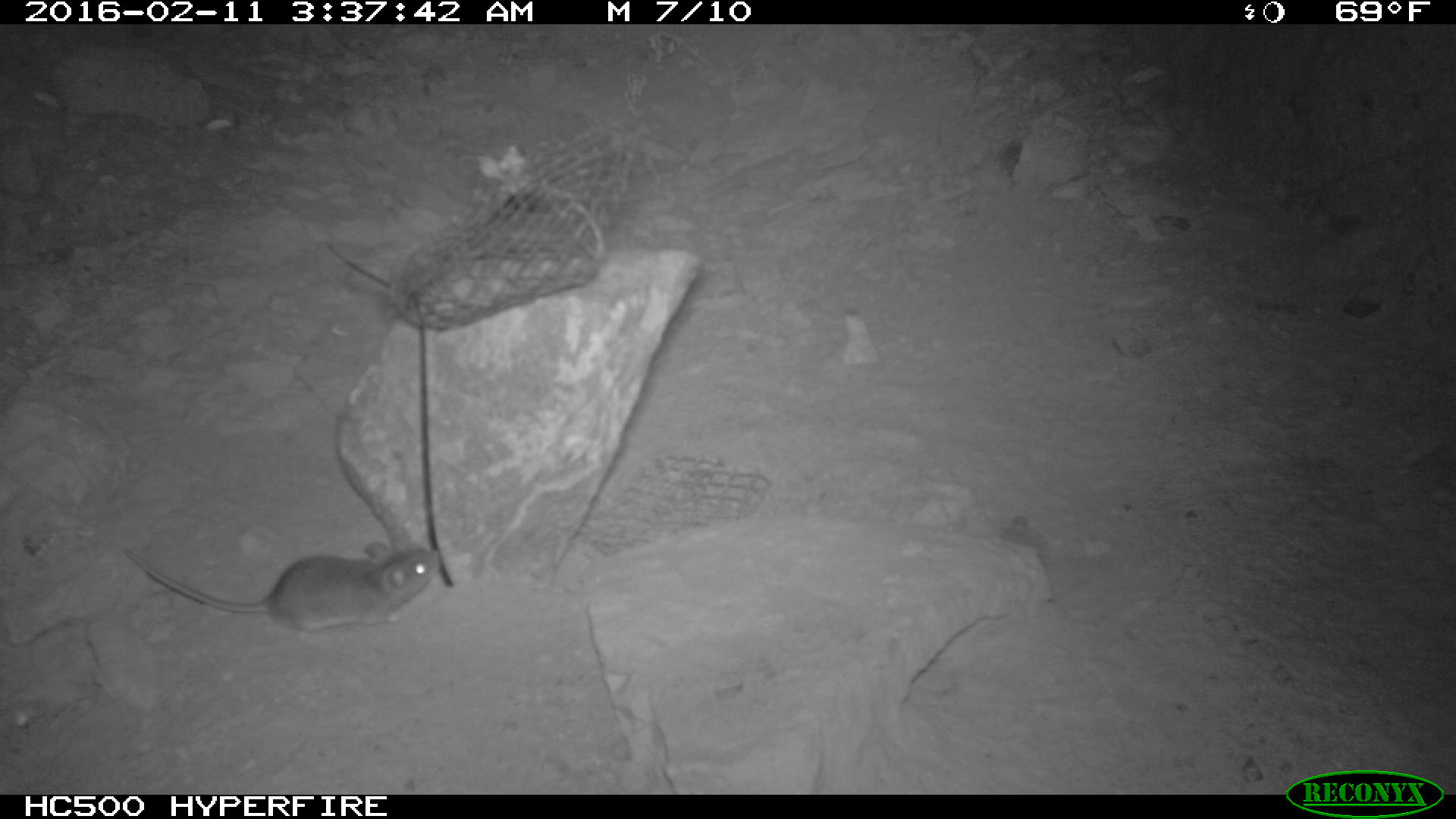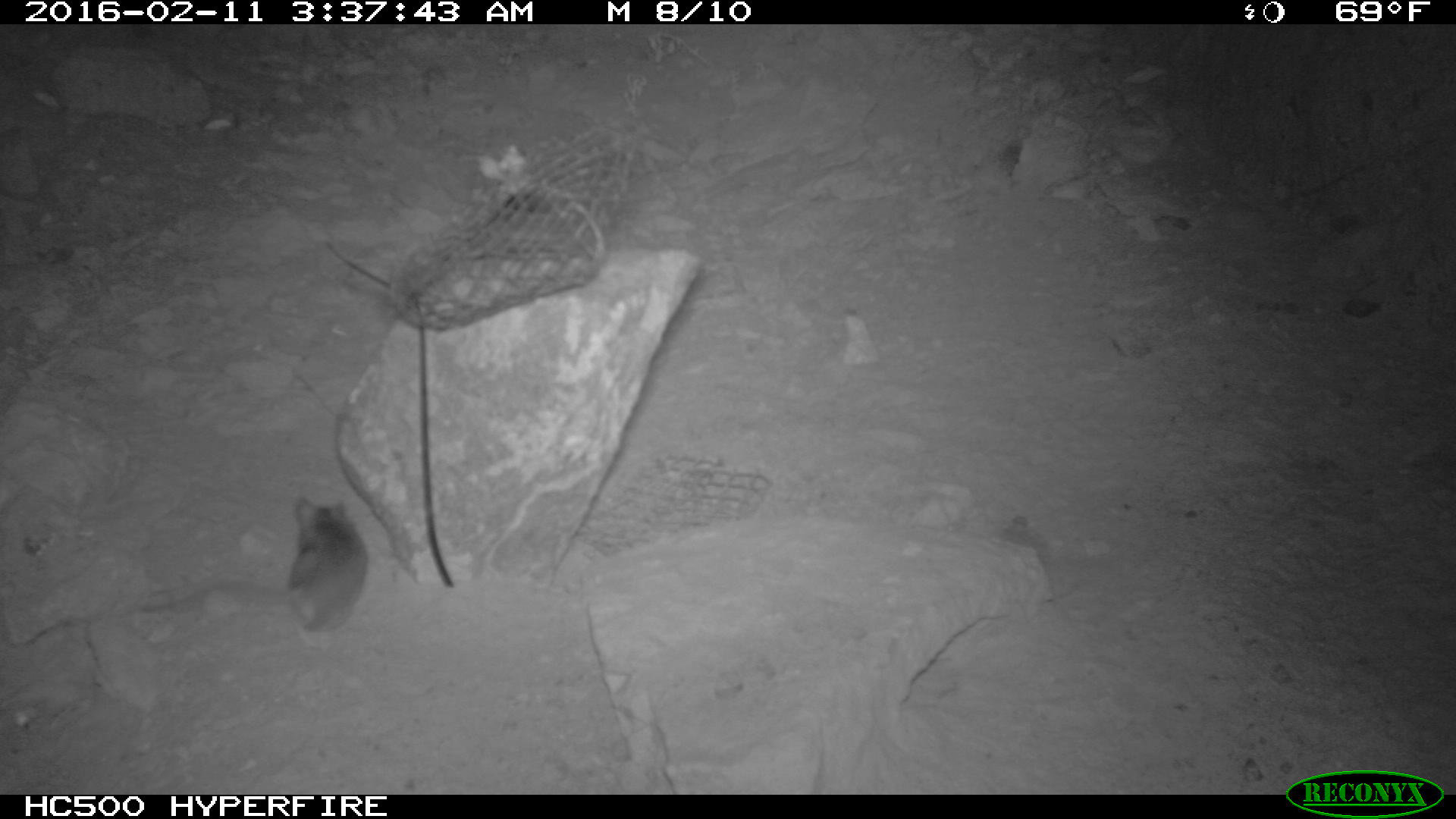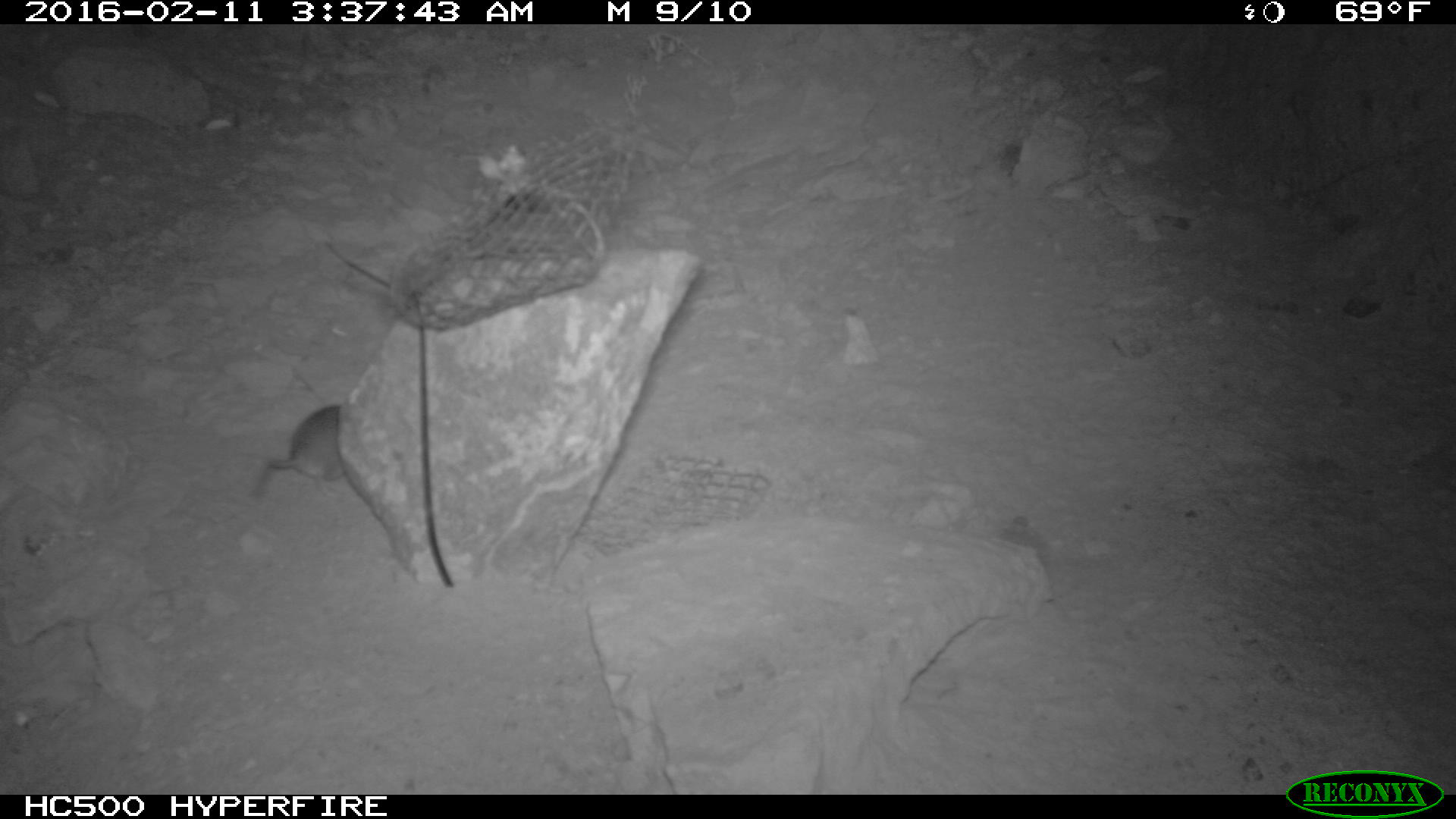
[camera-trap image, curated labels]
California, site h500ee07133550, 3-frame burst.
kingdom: Animalia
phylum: Chordata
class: Mammalia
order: Rodentia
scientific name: Rodentia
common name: rodent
Rodent (Rodentia).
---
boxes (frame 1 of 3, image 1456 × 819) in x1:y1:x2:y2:
rodent: 121:544:441:639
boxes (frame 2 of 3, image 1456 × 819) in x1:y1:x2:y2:
rodent: 141:494:366:639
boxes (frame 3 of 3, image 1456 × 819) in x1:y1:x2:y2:
rodent: 245:405:339:498